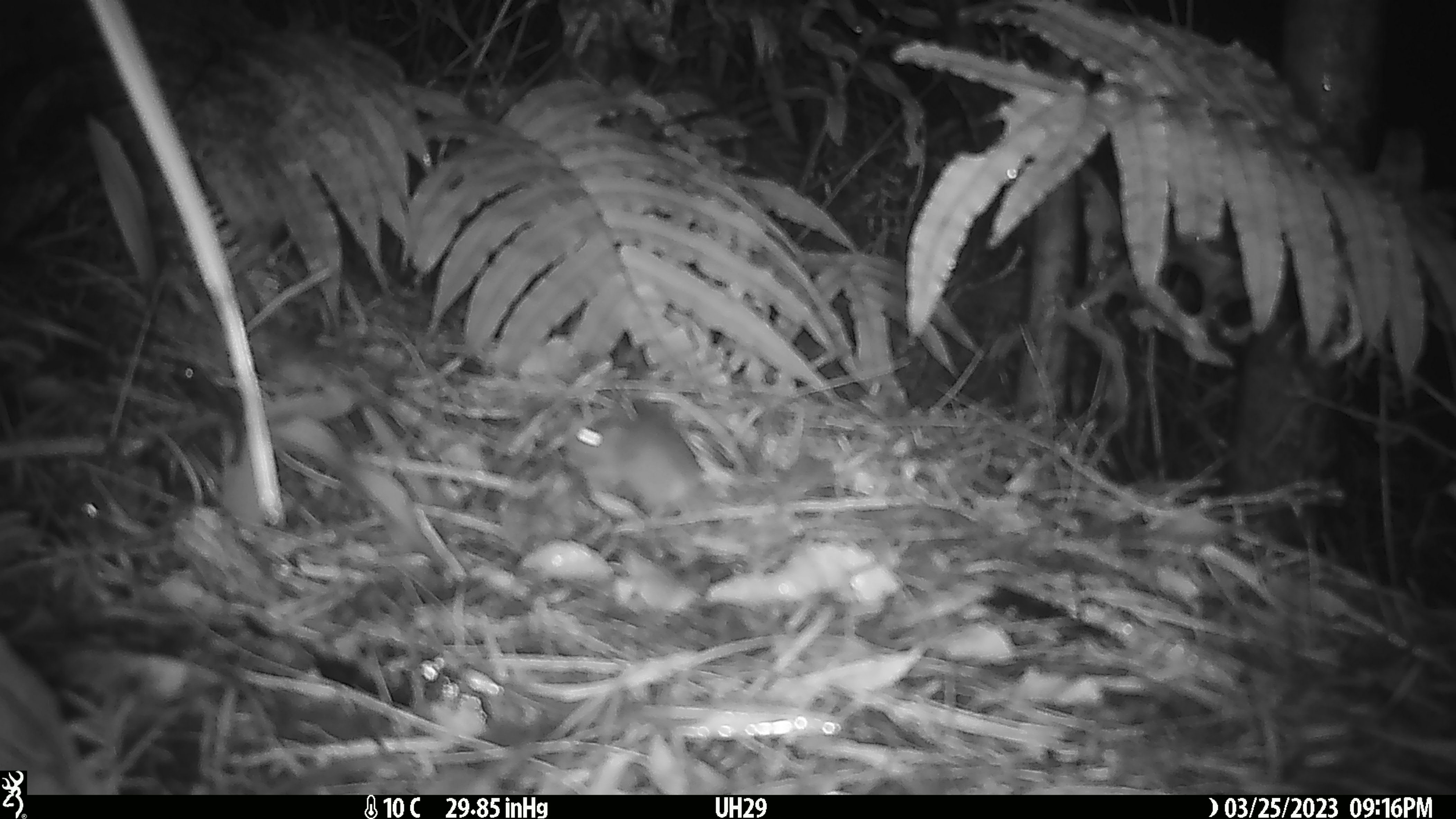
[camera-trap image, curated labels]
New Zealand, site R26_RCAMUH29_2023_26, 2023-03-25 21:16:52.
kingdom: Animalia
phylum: Chordata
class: Mammalia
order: Rodentia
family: Muridae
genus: Mus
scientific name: Mus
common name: mouse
Mouse (Mus).